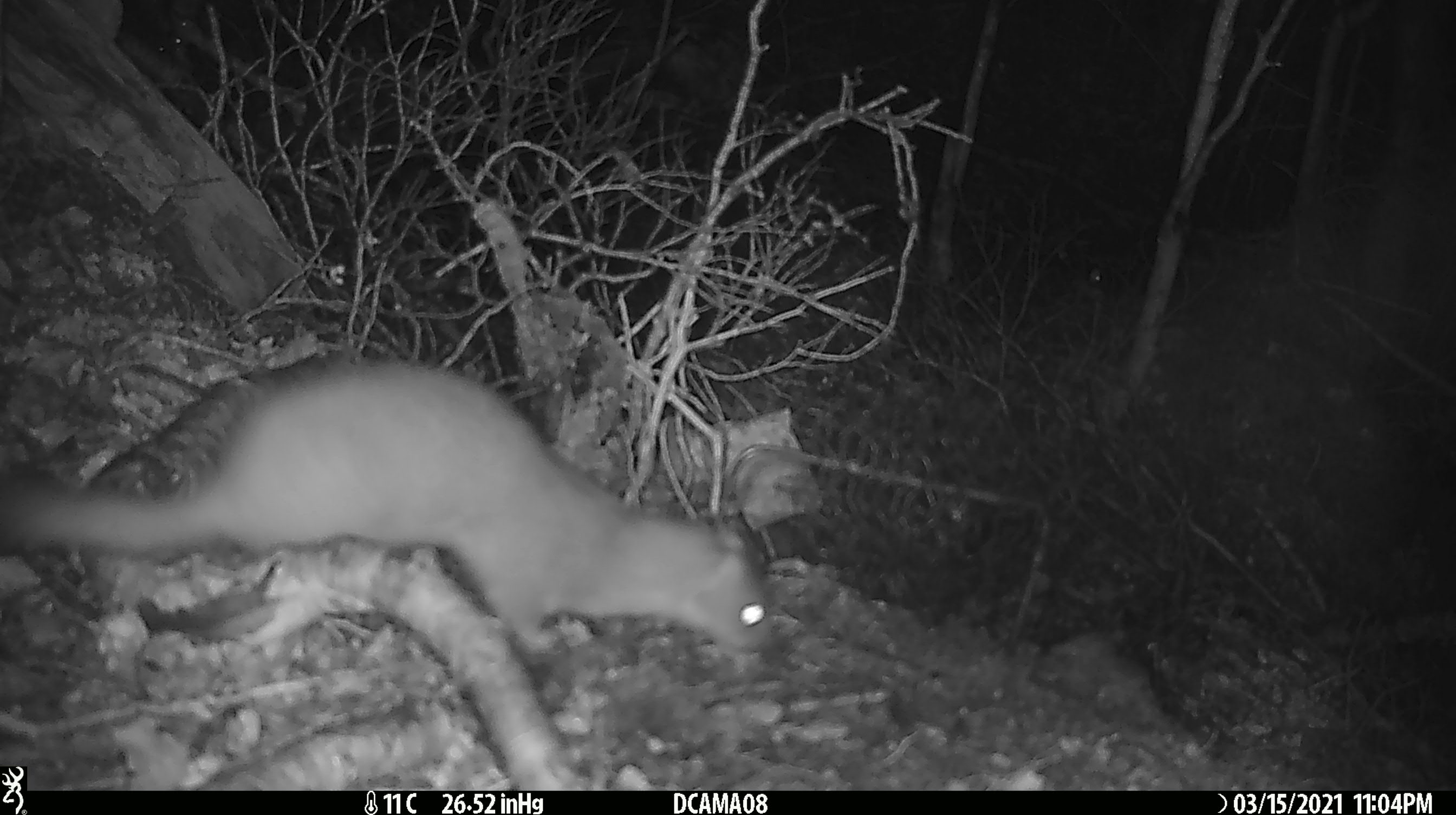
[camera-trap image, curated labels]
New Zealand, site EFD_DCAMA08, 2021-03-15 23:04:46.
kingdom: Animalia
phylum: Chordata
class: Mammalia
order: Carnivora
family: Mustelidae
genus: Mustela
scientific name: Mustela erminea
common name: stoat